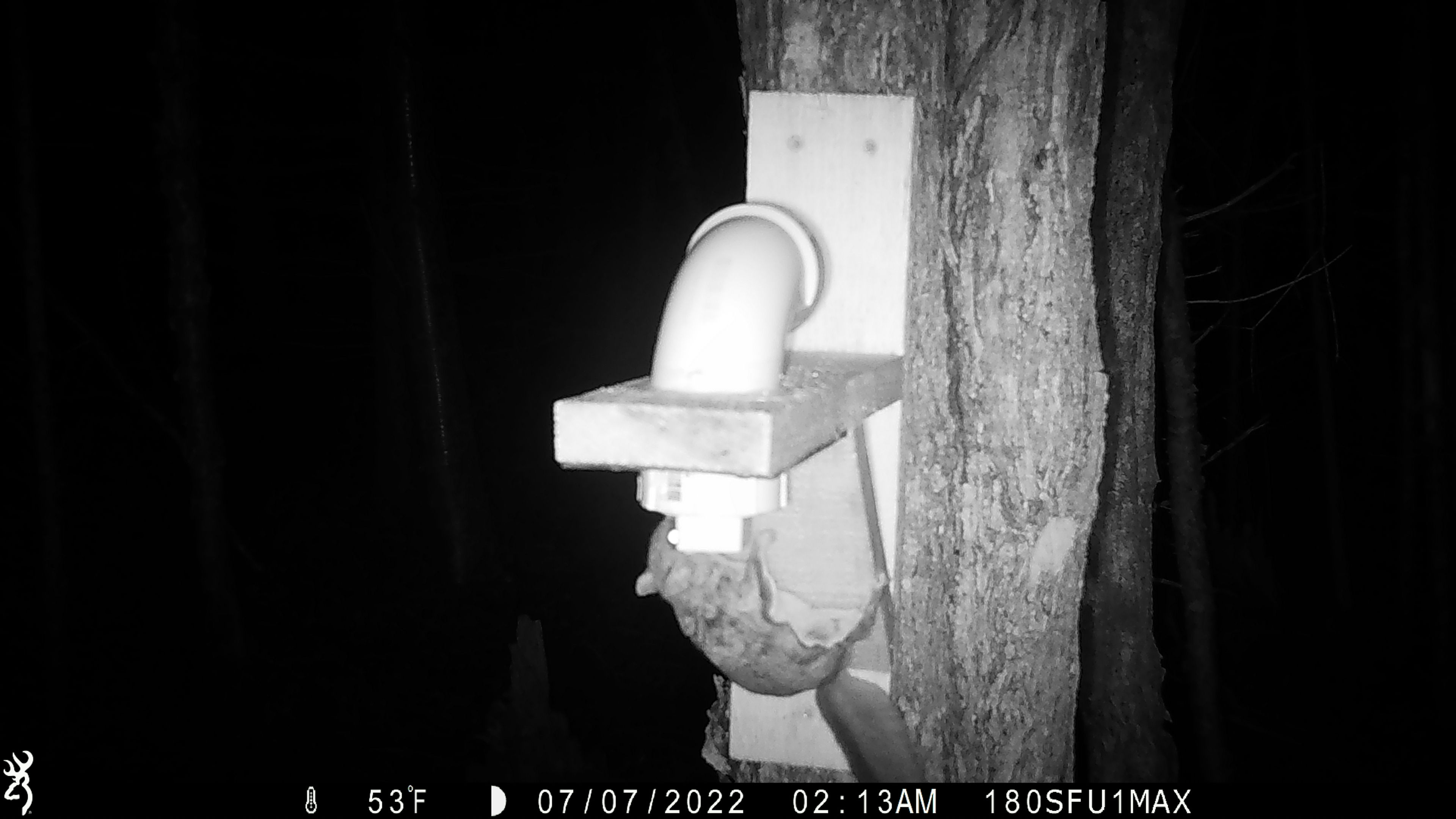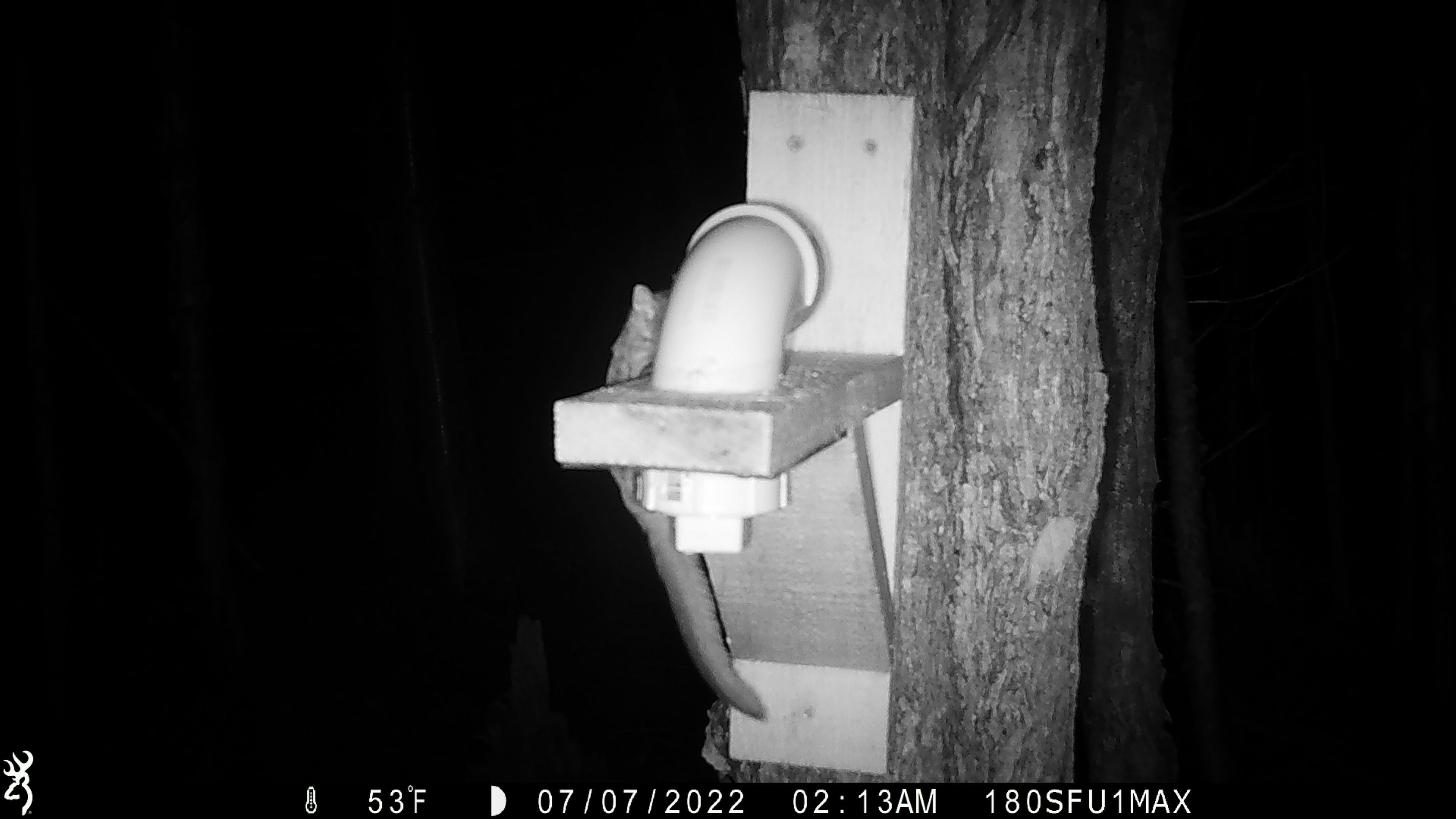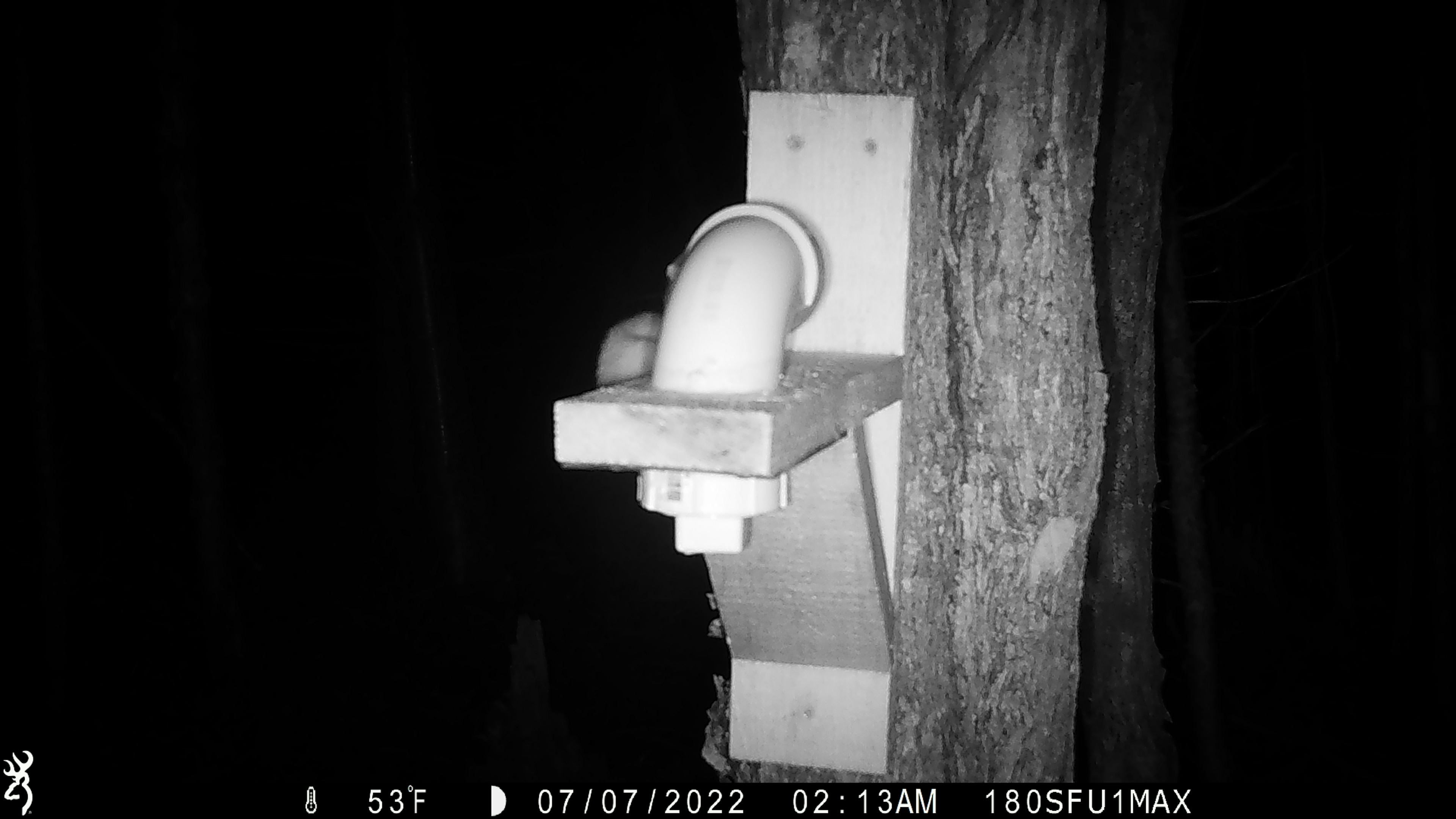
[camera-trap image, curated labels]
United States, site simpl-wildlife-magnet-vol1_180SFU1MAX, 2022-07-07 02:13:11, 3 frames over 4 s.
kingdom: Animalia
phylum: Chordata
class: Mammalia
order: Rodentia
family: Sciuridae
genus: Glaucomys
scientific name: Glaucomys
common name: flying squirrel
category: flying squirrel sp.